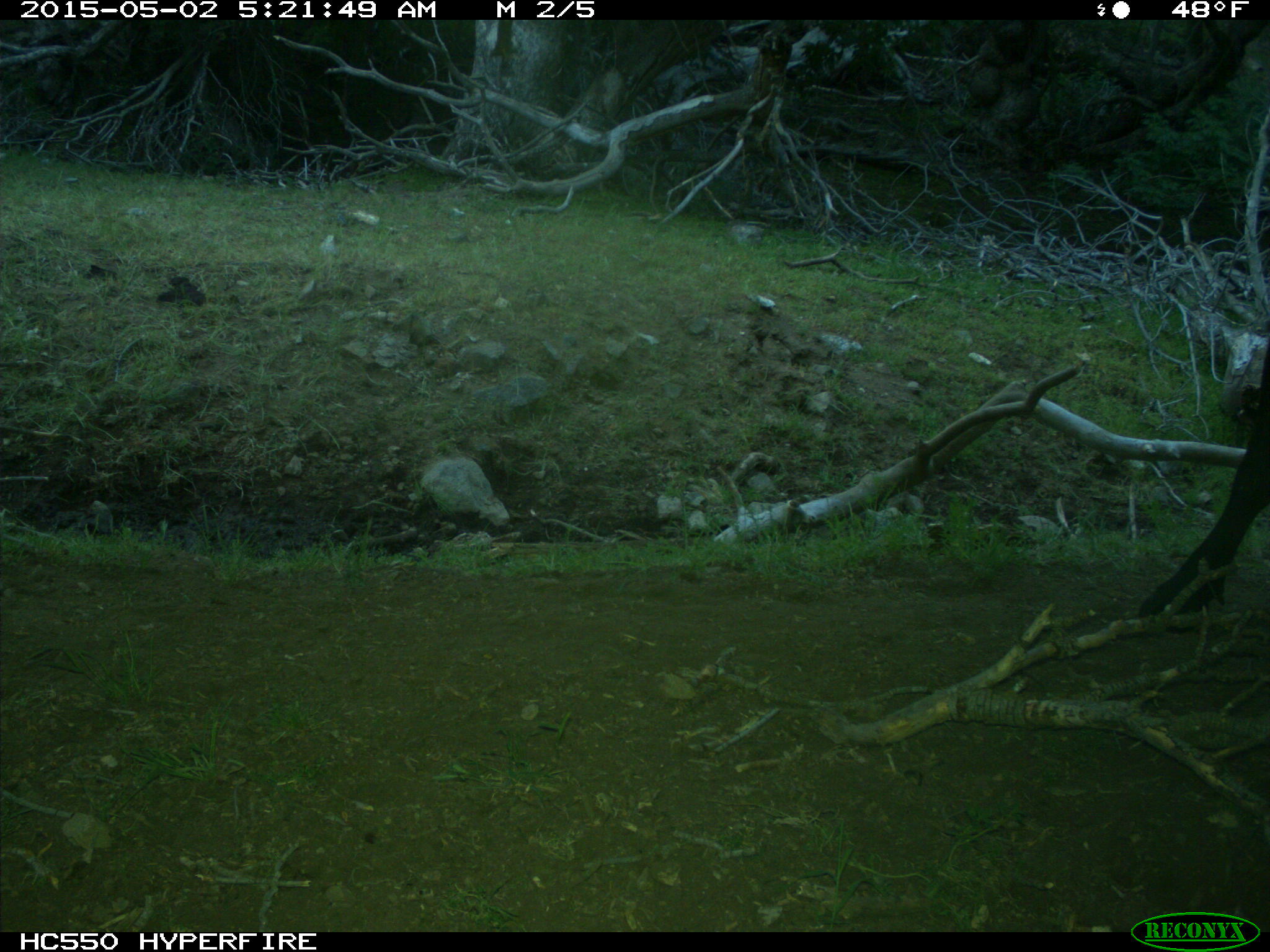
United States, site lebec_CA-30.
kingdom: Animalia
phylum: Chordata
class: Mammalia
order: Artiodactyla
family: Bovidae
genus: Bos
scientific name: Bos taurus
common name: domestic cow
Bos taurus (domestic cow).